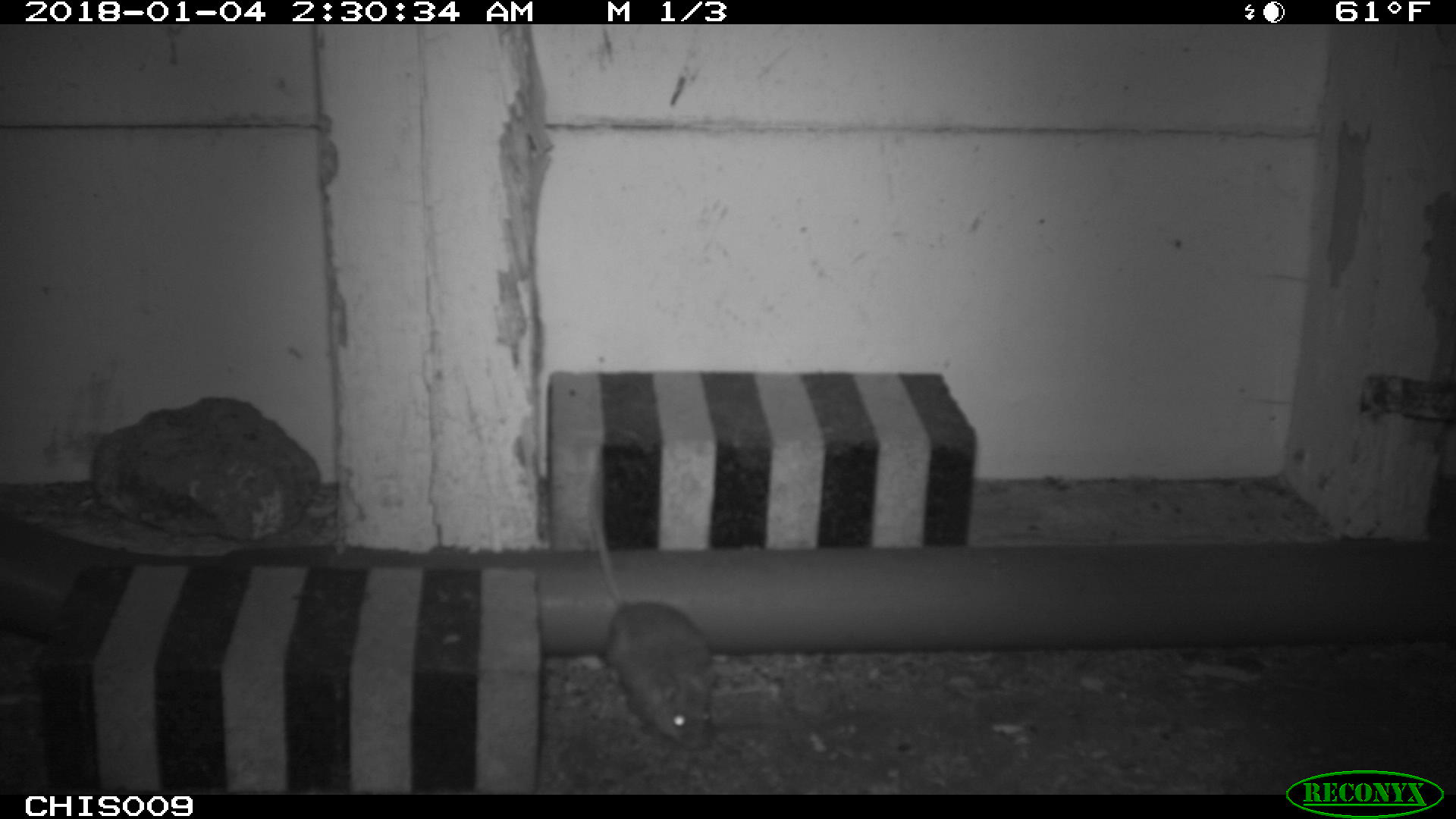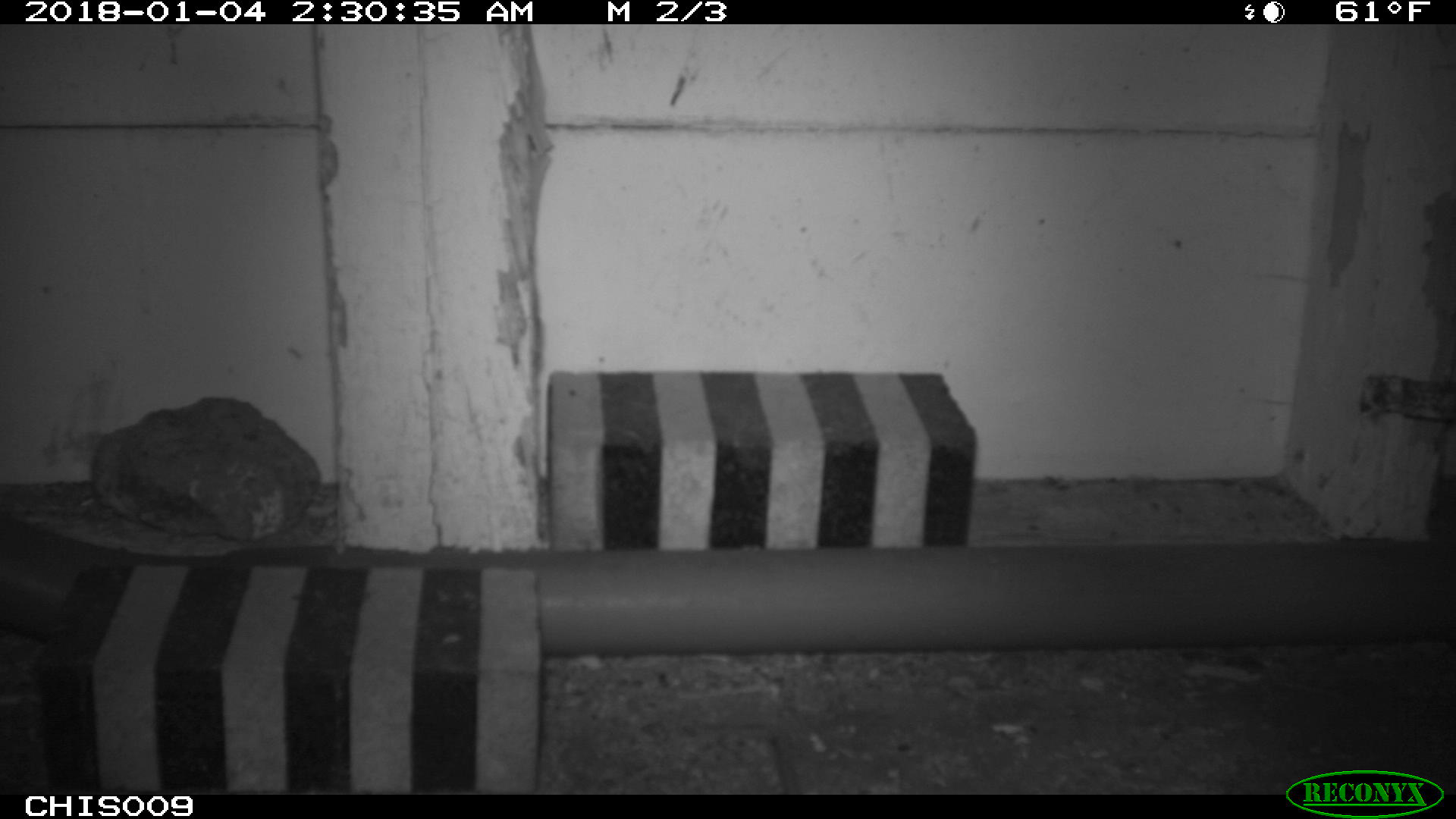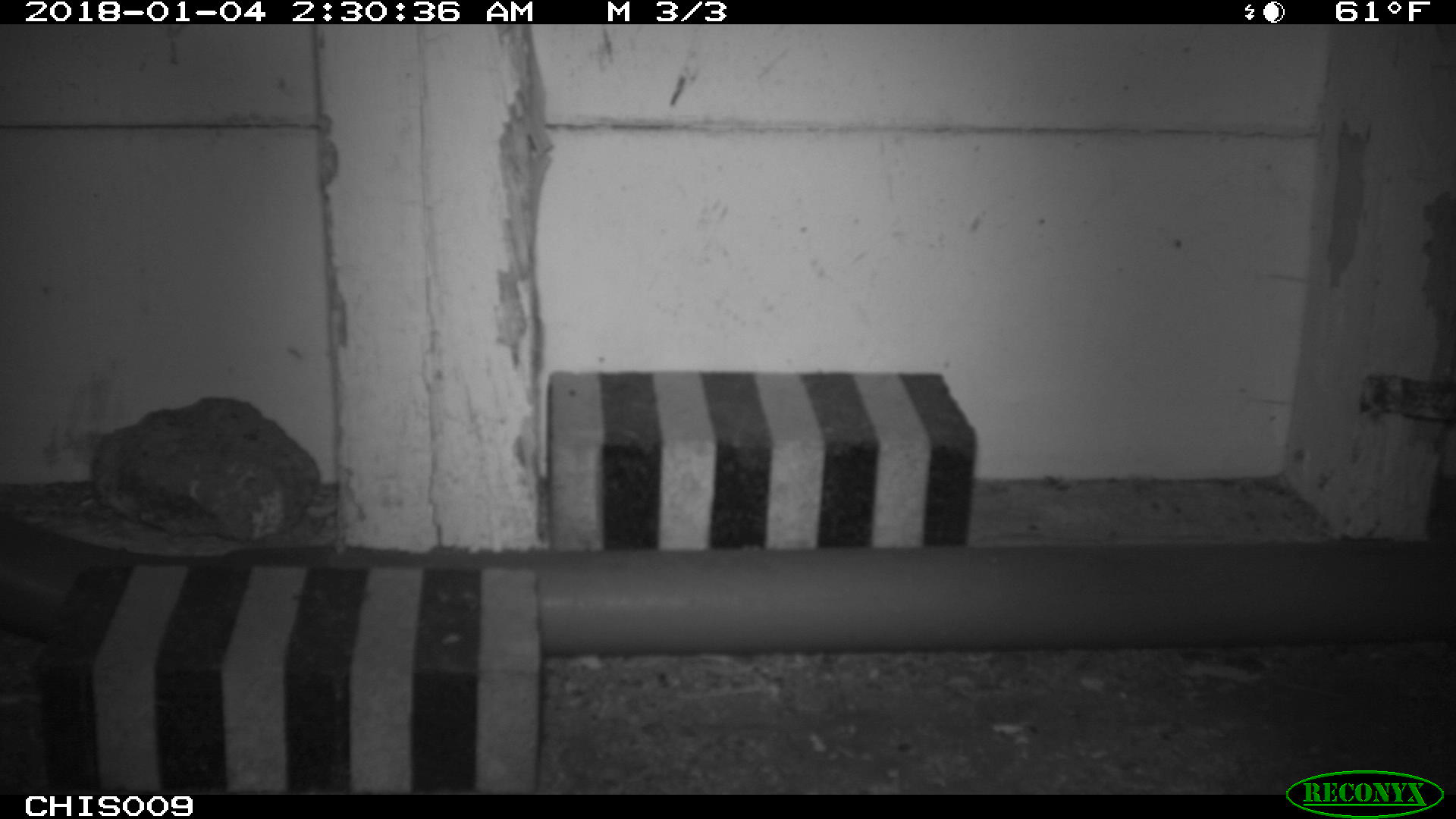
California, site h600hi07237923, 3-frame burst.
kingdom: Animalia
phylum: Chordata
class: Mammalia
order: Rodentia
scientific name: Rodentia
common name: rodent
Rodent (Rodentia).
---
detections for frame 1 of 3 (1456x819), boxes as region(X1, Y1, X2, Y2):
rodent: region(590, 504, 718, 750)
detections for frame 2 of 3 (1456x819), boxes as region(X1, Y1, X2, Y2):
rodent: region(774, 742, 801, 794)